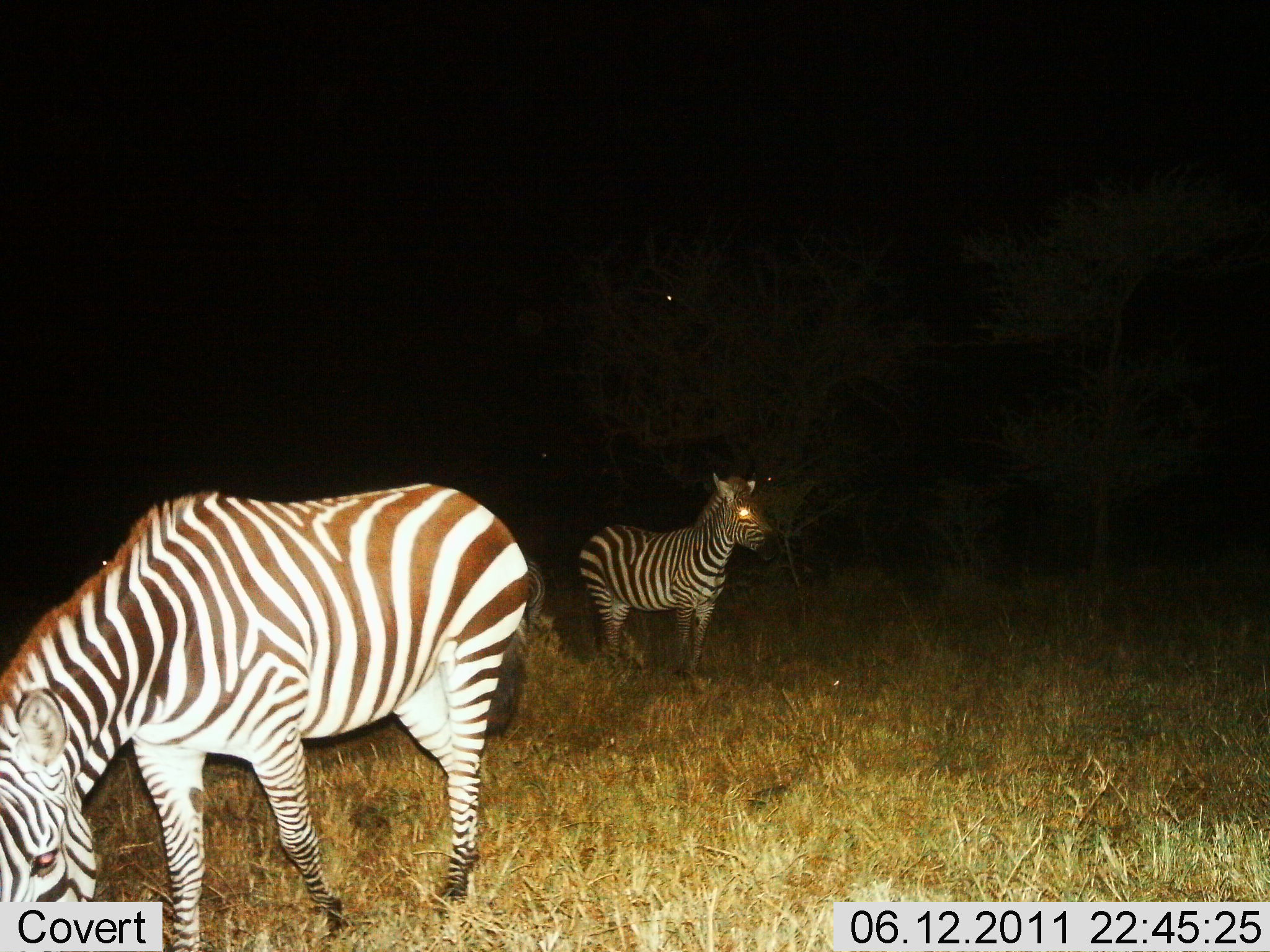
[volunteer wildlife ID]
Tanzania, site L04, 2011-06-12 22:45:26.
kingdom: Animalia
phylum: Chordata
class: Mammalia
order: Perissodactyla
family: Equidae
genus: Equus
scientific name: Equus quagga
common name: plains zebra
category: zebra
Zebra (plains zebra) (Equus quagga), count 2. Behavior (volunteer vote fractions): standing 69%, resting 0%, moving 8%, interacting 0%. Young present (vote fraction): 0%. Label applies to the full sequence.